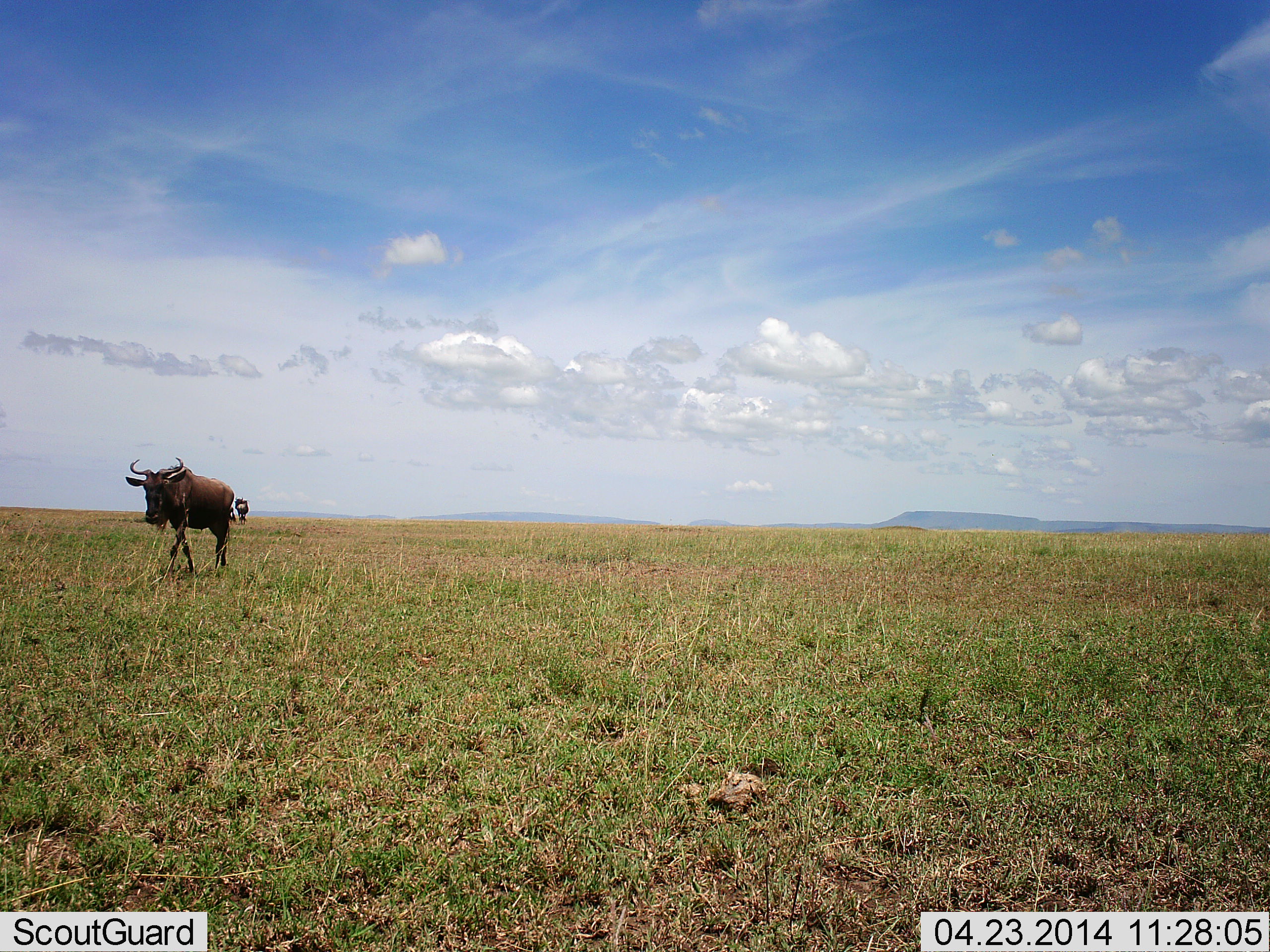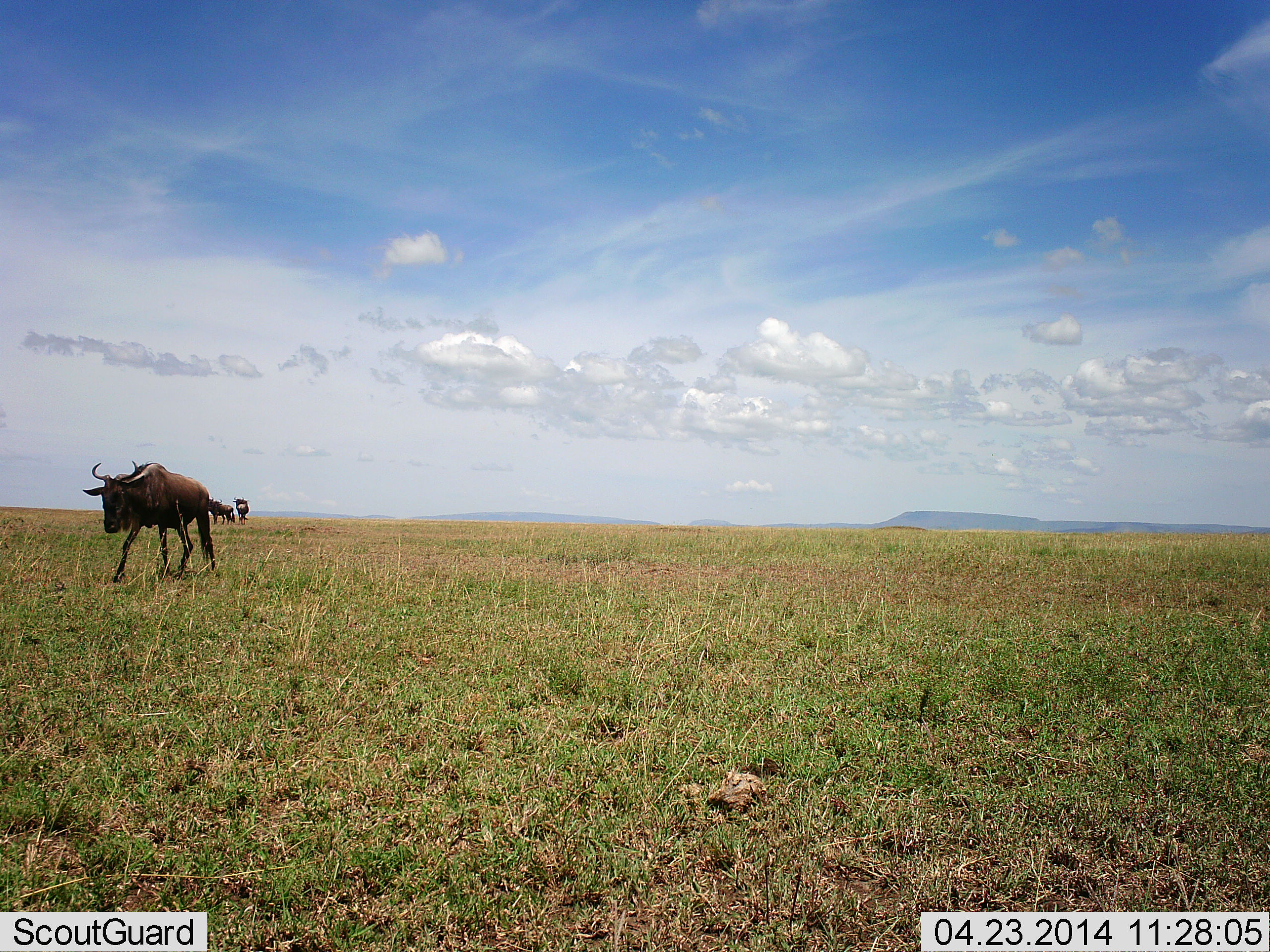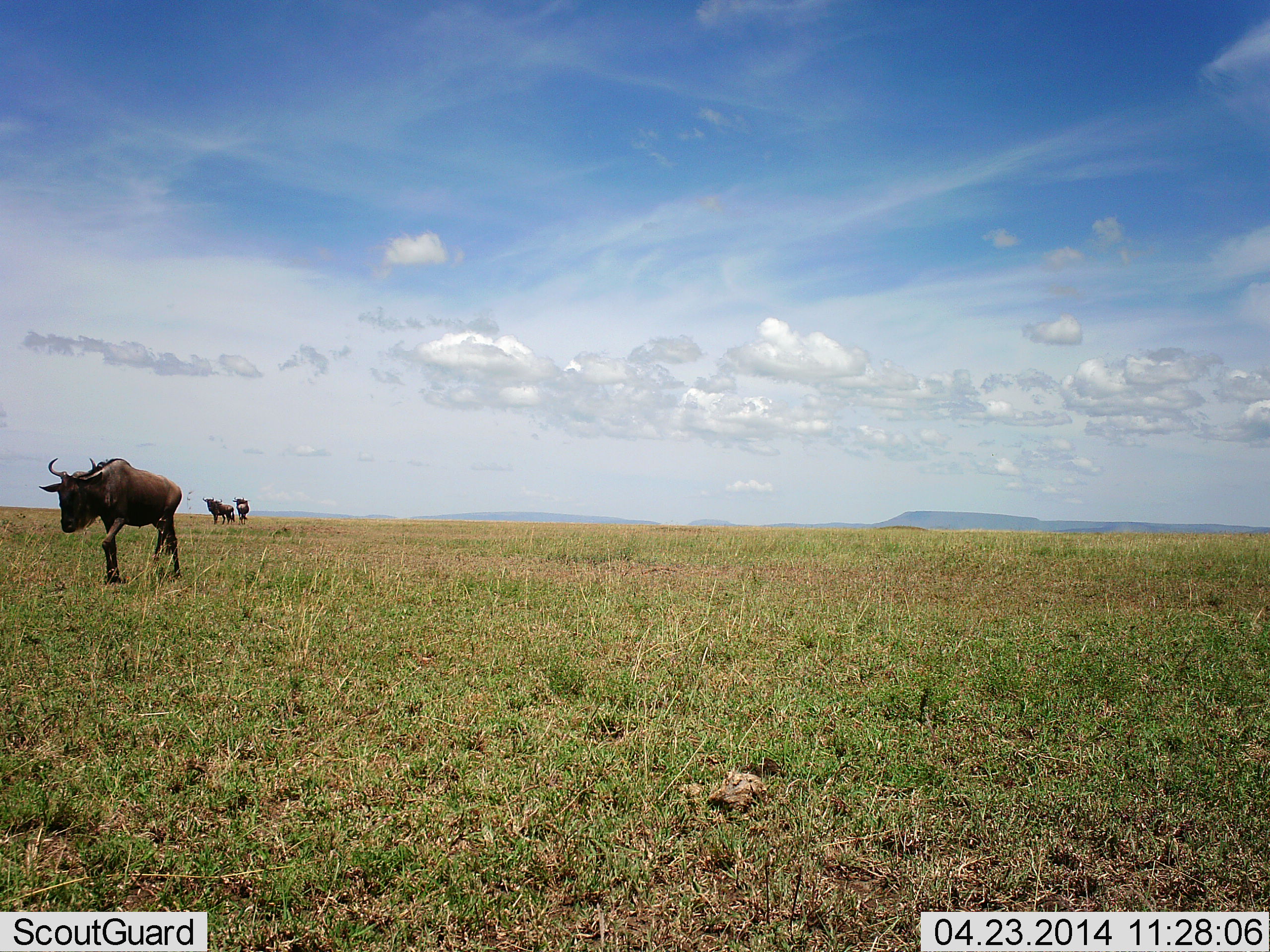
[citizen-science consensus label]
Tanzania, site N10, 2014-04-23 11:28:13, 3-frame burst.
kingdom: Animalia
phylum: Chordata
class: Mammalia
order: Artiodactyla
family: Bovidae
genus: Connochaetes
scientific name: Connochaetes taurinus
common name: blue wildebeest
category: wildebeest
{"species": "wildebeest (blue wildebeest) (Connochaetes taurinus)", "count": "3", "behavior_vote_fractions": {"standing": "49%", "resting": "2%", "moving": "98%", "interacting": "2%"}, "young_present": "5%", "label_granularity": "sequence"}